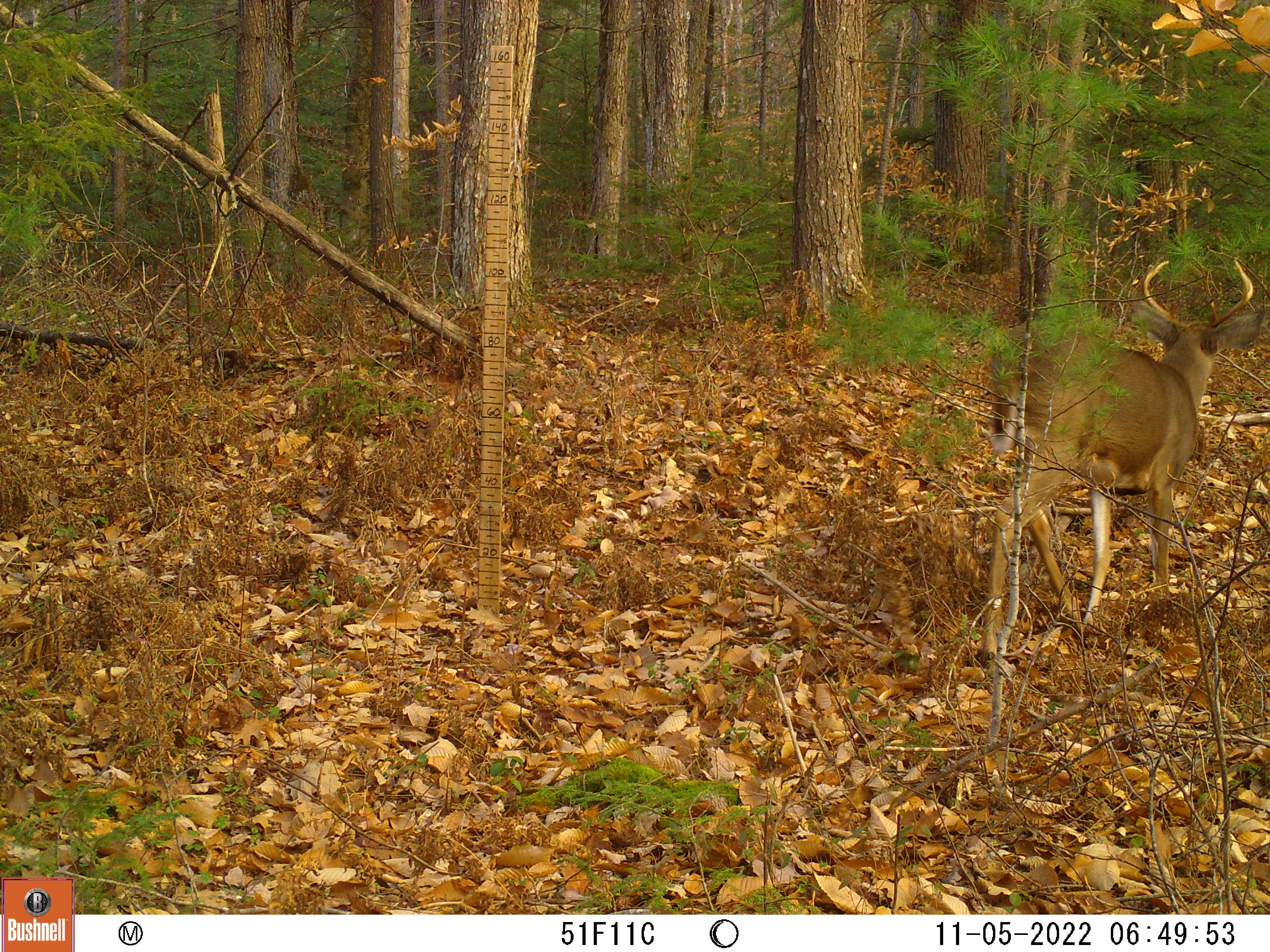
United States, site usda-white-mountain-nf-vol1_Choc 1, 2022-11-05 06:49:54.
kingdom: Animalia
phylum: Chordata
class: Mammalia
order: Artiodactyla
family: Cervidae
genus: Odocoileus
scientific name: Odocoileus virginianus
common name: white-tailed deer